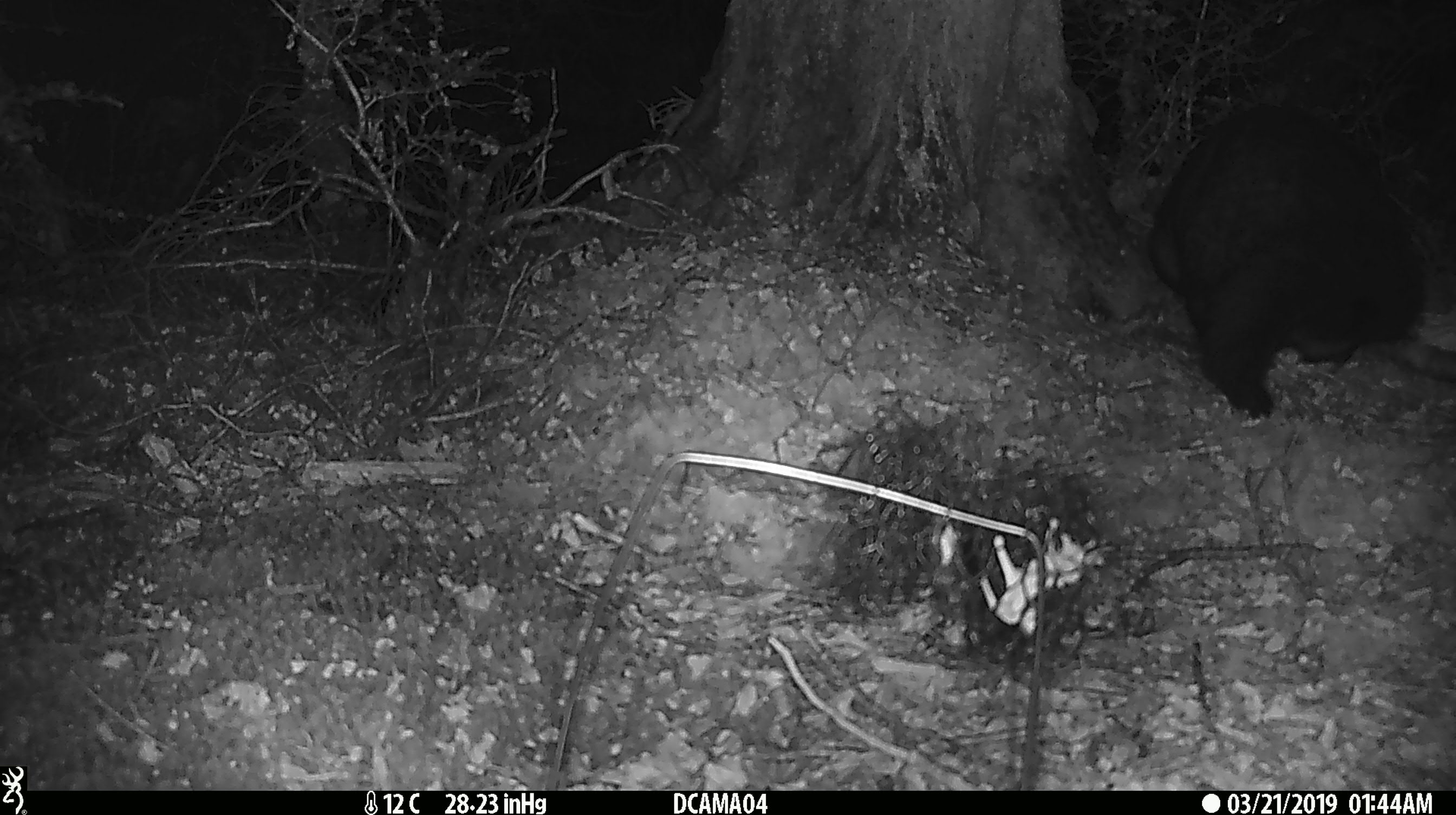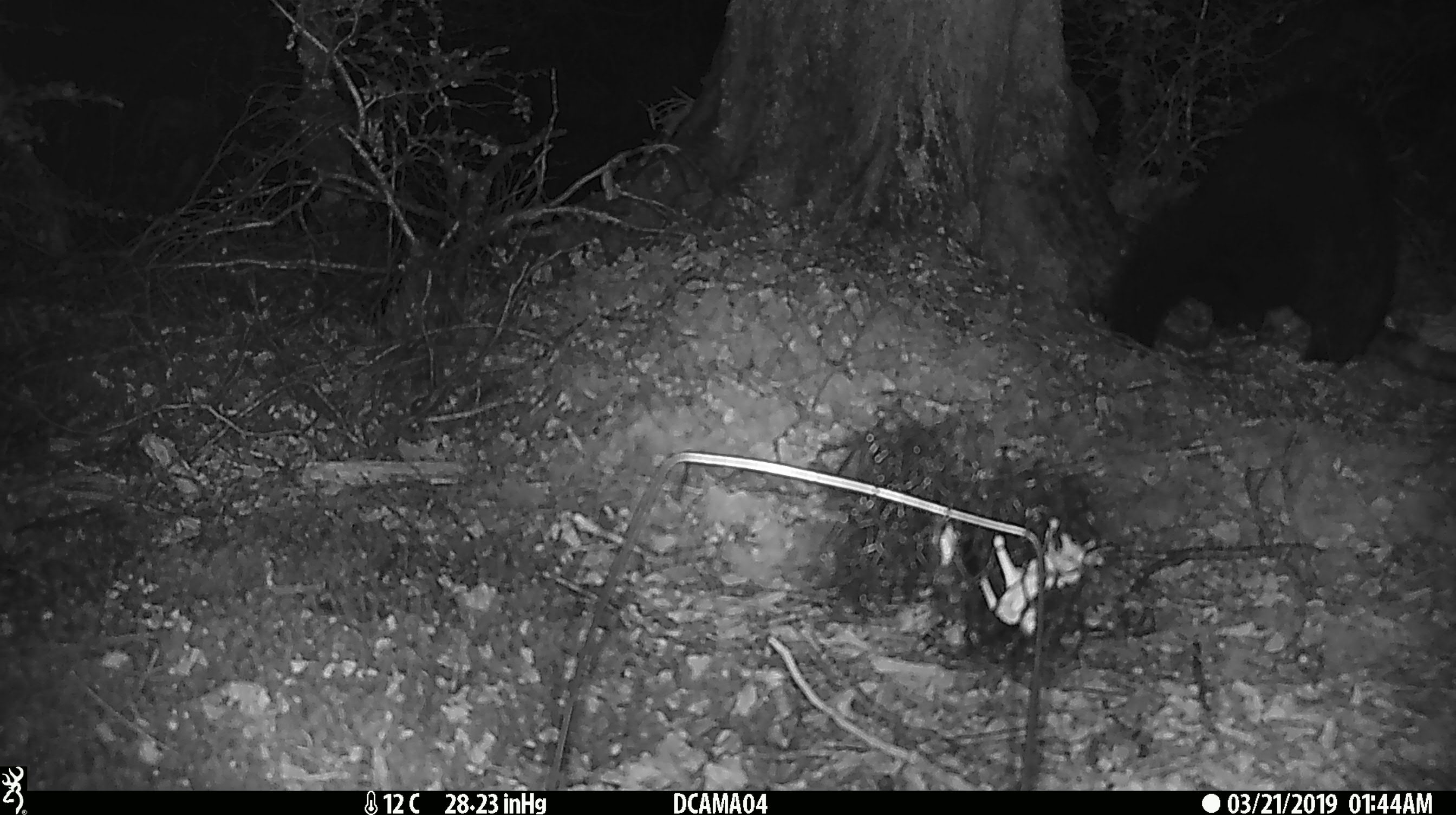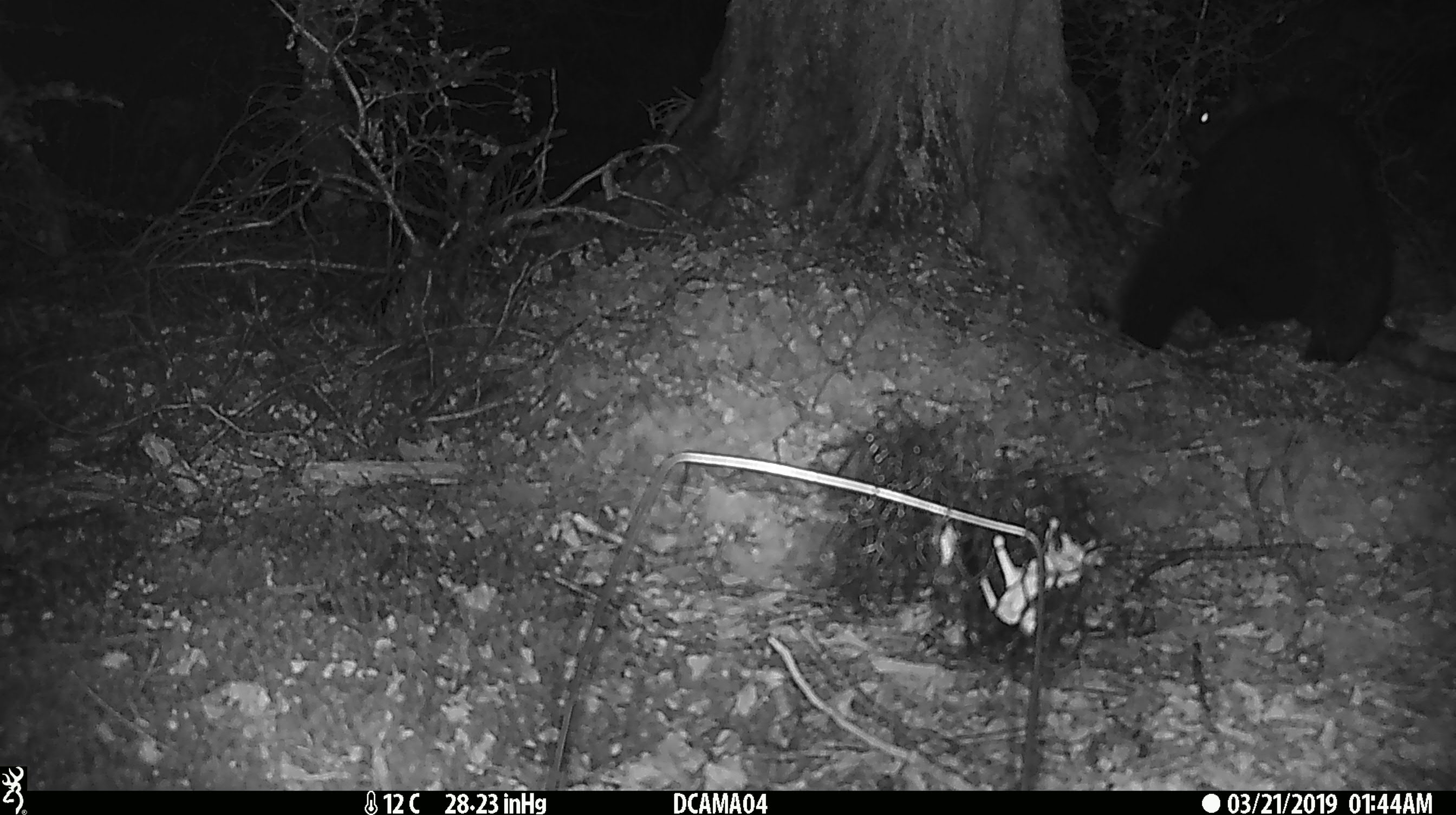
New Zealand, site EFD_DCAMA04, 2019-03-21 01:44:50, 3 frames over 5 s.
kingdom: Animalia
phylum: Chordata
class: Mammalia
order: Diprotodontia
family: Phalangeridae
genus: Trichosurus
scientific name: Trichosurus vulpecula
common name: common brushtail possum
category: possum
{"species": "possum (common brushtail possum) (Trichosurus vulpecula)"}